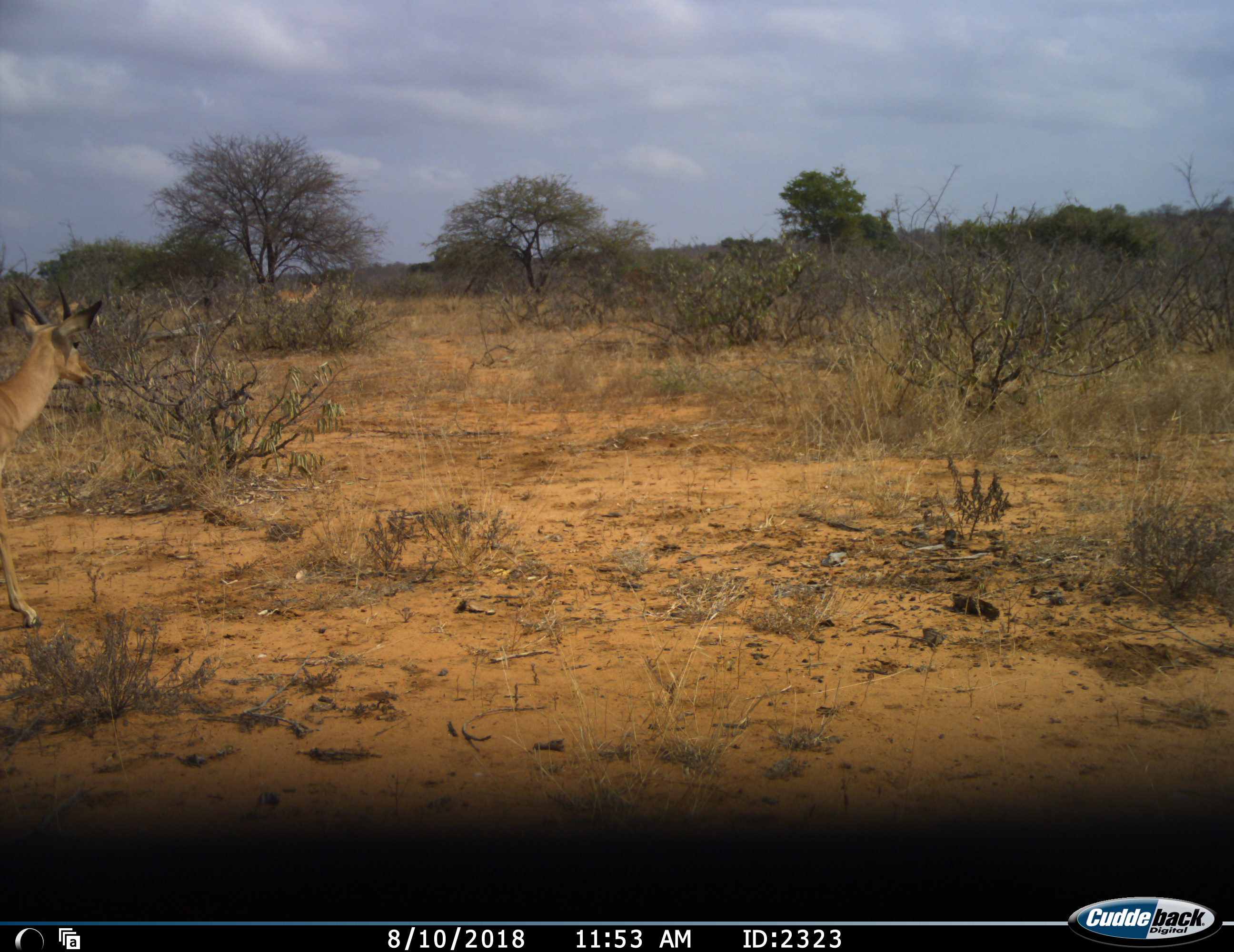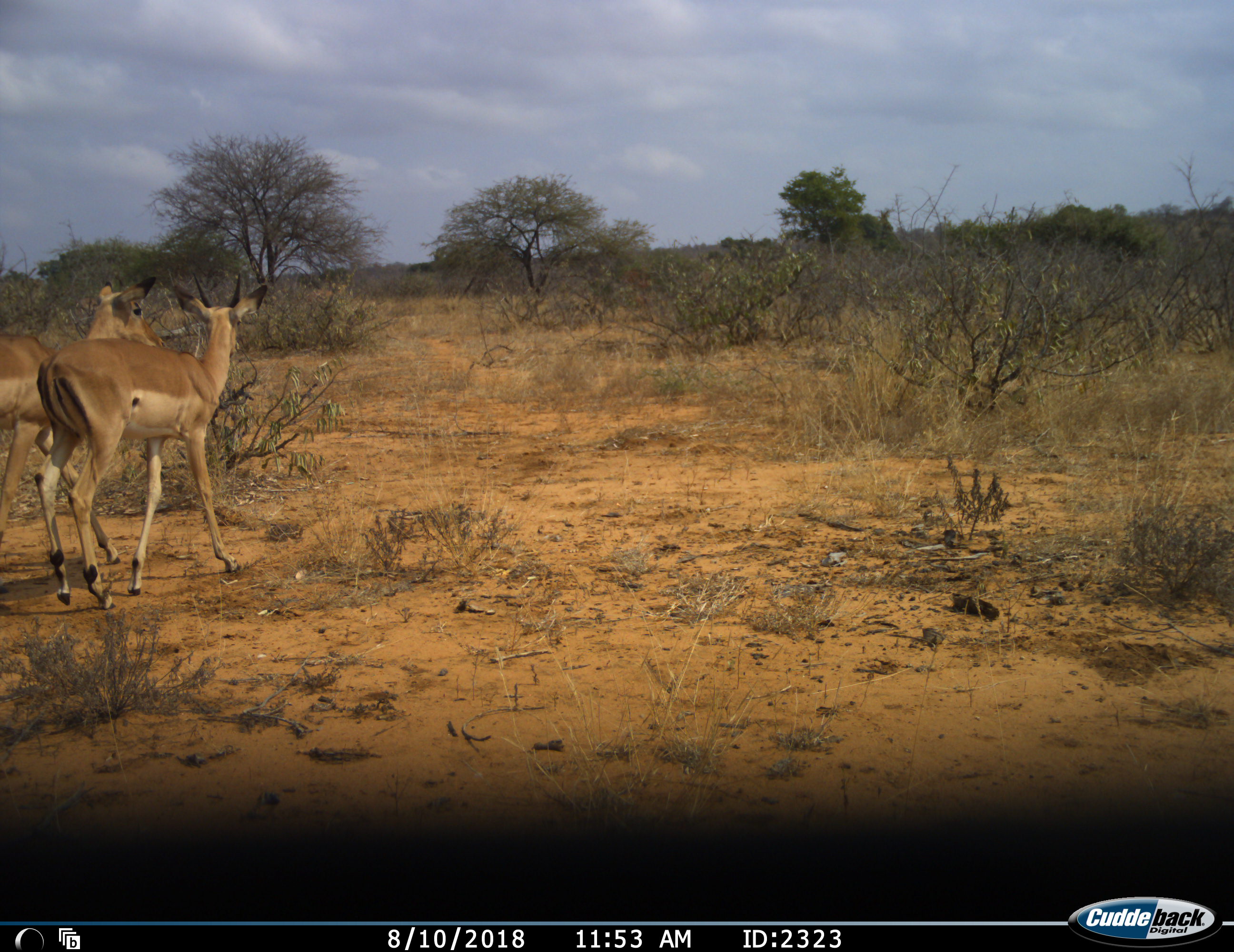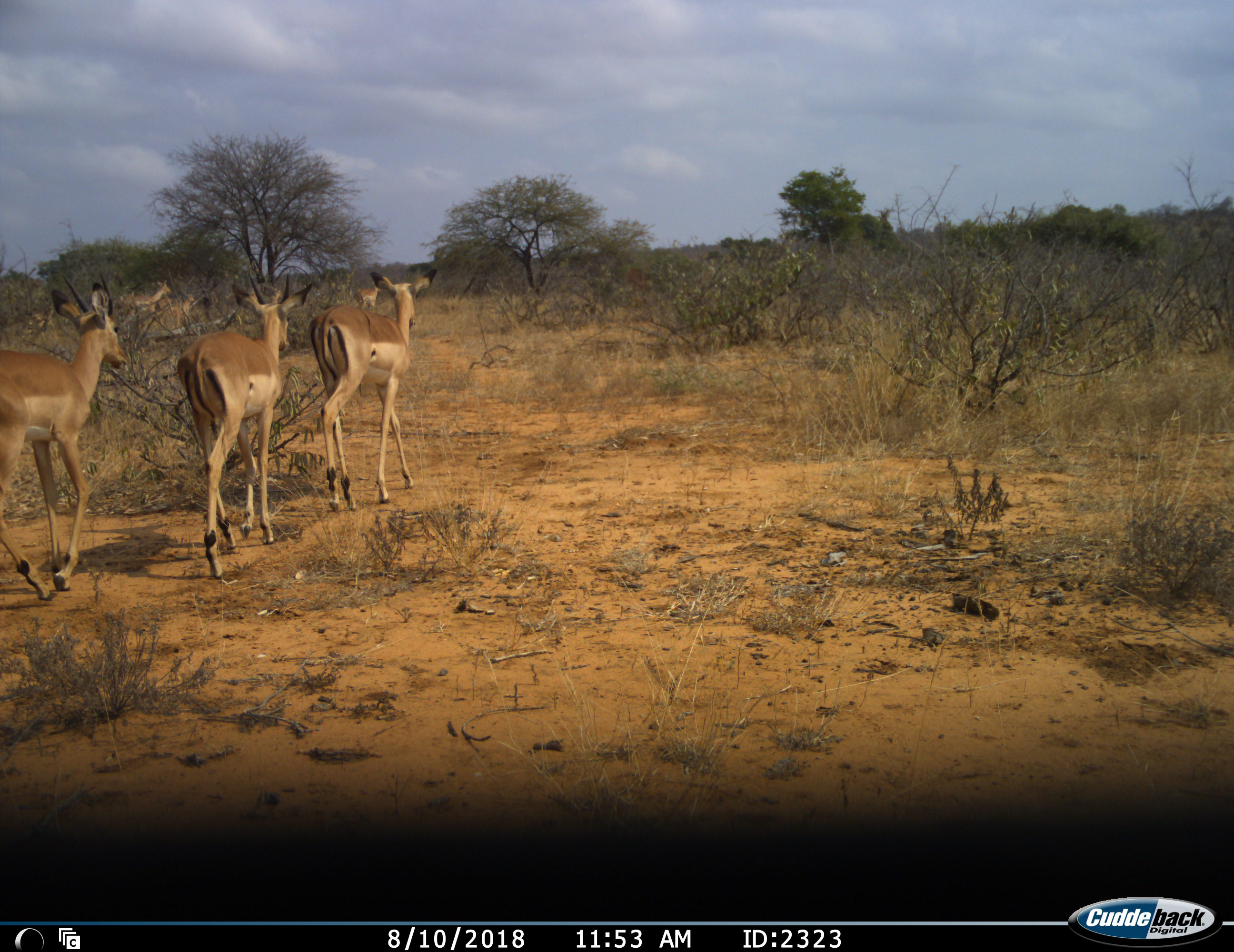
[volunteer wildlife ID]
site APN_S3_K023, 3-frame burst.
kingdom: Animalia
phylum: Chordata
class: Mammalia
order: Artiodactyla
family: Bovidae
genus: Aepyceros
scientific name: Aepyceros melampus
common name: impala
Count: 5.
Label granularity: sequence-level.